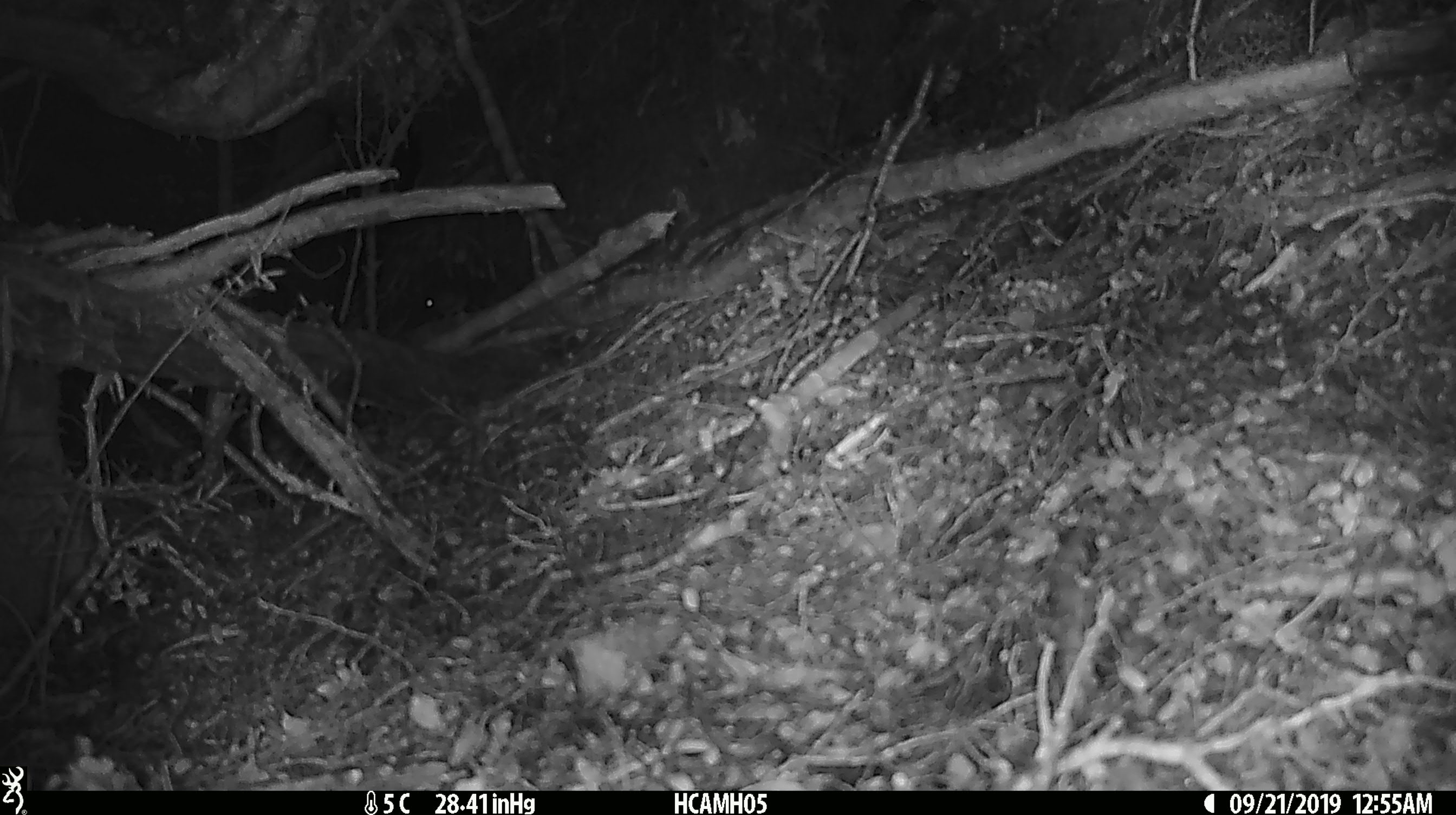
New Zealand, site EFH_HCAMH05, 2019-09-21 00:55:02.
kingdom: Animalia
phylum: Chordata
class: Mammalia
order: Rodentia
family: Muridae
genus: Mus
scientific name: Mus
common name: mouse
Mouse (Mus).